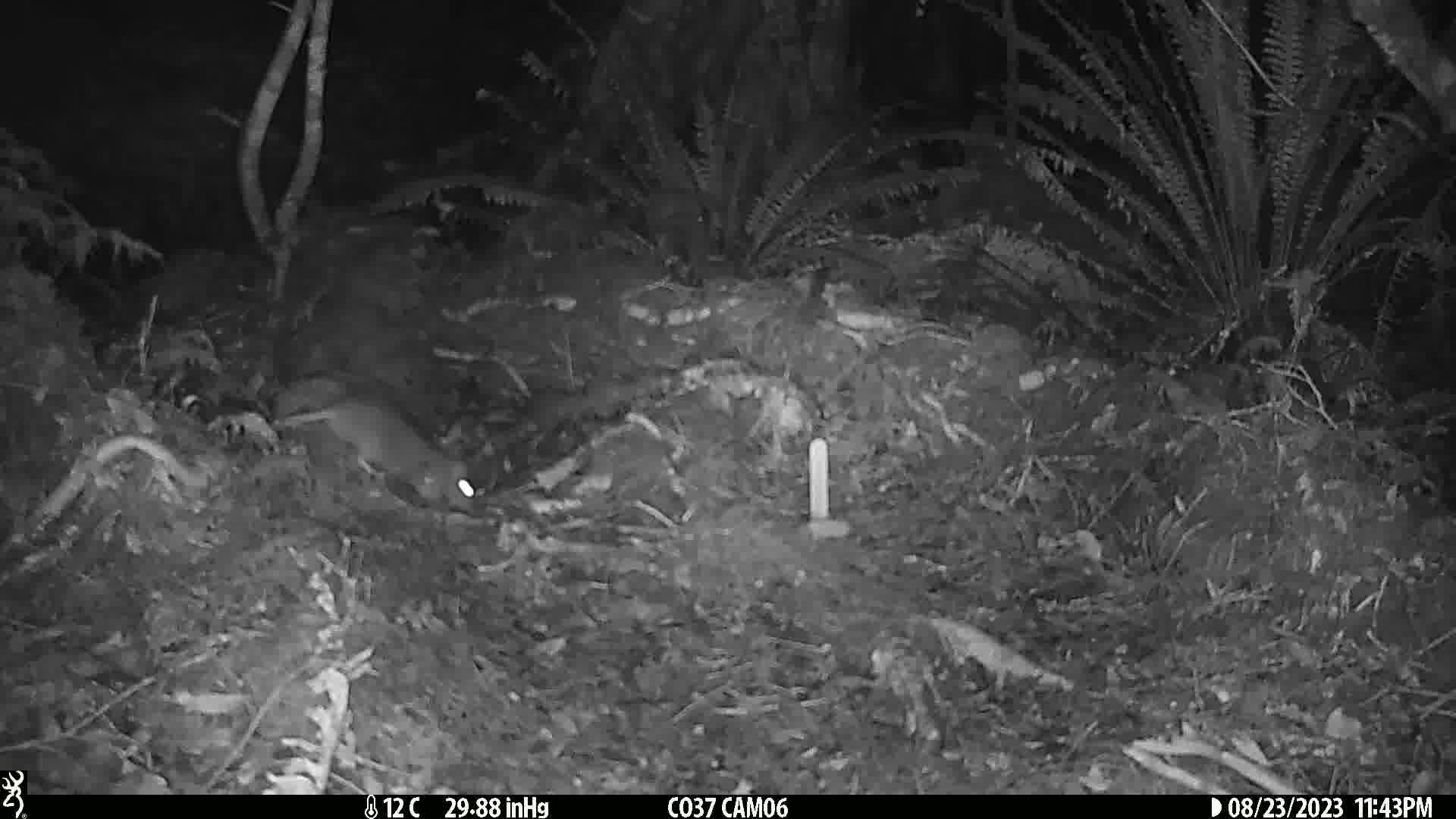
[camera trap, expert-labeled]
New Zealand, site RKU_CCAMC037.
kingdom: Animalia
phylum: Chordata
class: Mammalia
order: Rodentia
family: Muridae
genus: Rattus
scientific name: Rattus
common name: rat